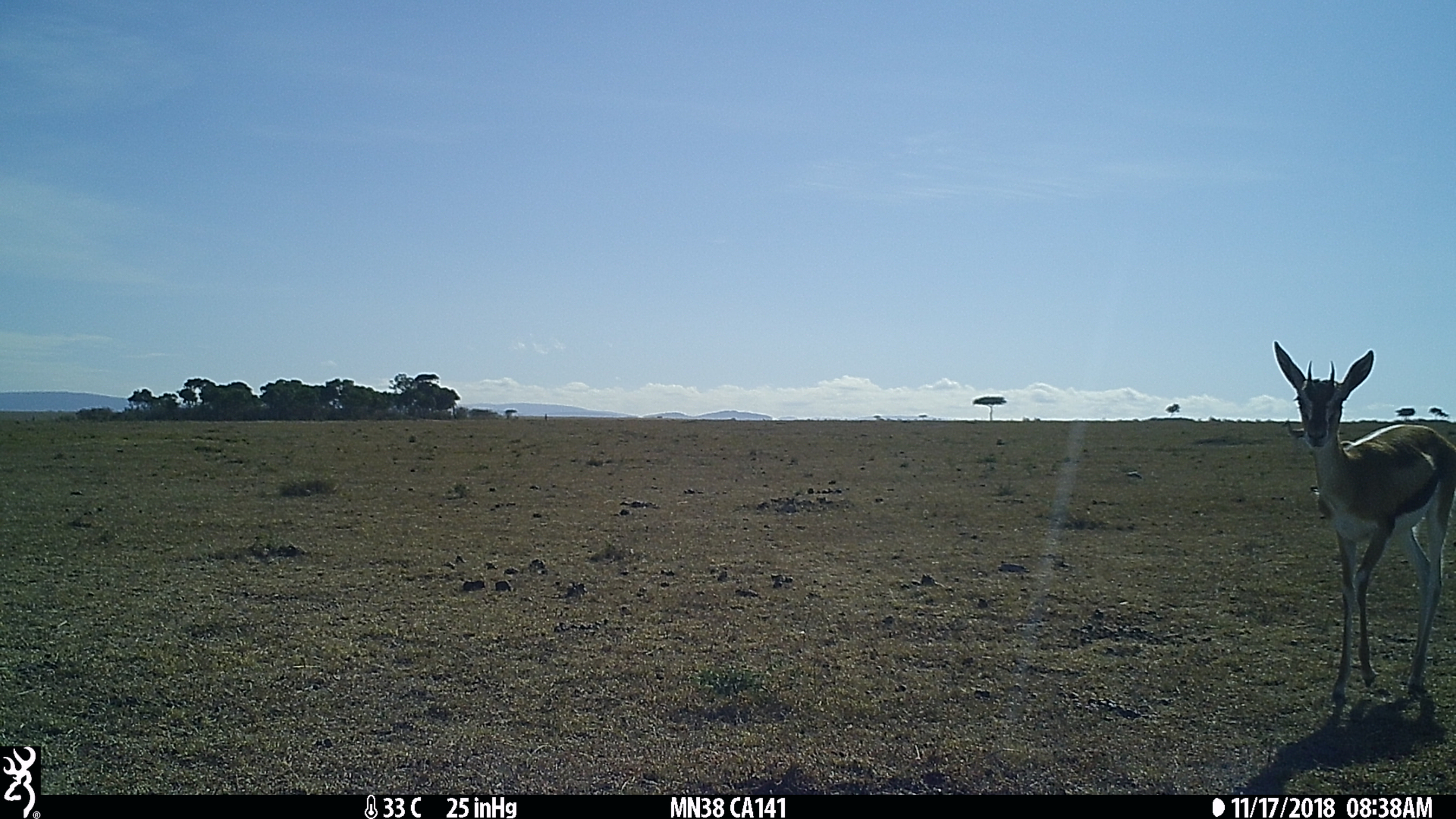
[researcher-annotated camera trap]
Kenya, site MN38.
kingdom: Animalia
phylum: Chordata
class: Mammalia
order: Artiodactyla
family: Bovidae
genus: Eudorcas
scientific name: Eudorcas thomsonii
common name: thomon's gazelle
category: gazelle thomsons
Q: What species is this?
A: Gazelle thomsons (thomon's gazelle) (Eudorcas thomsonii).